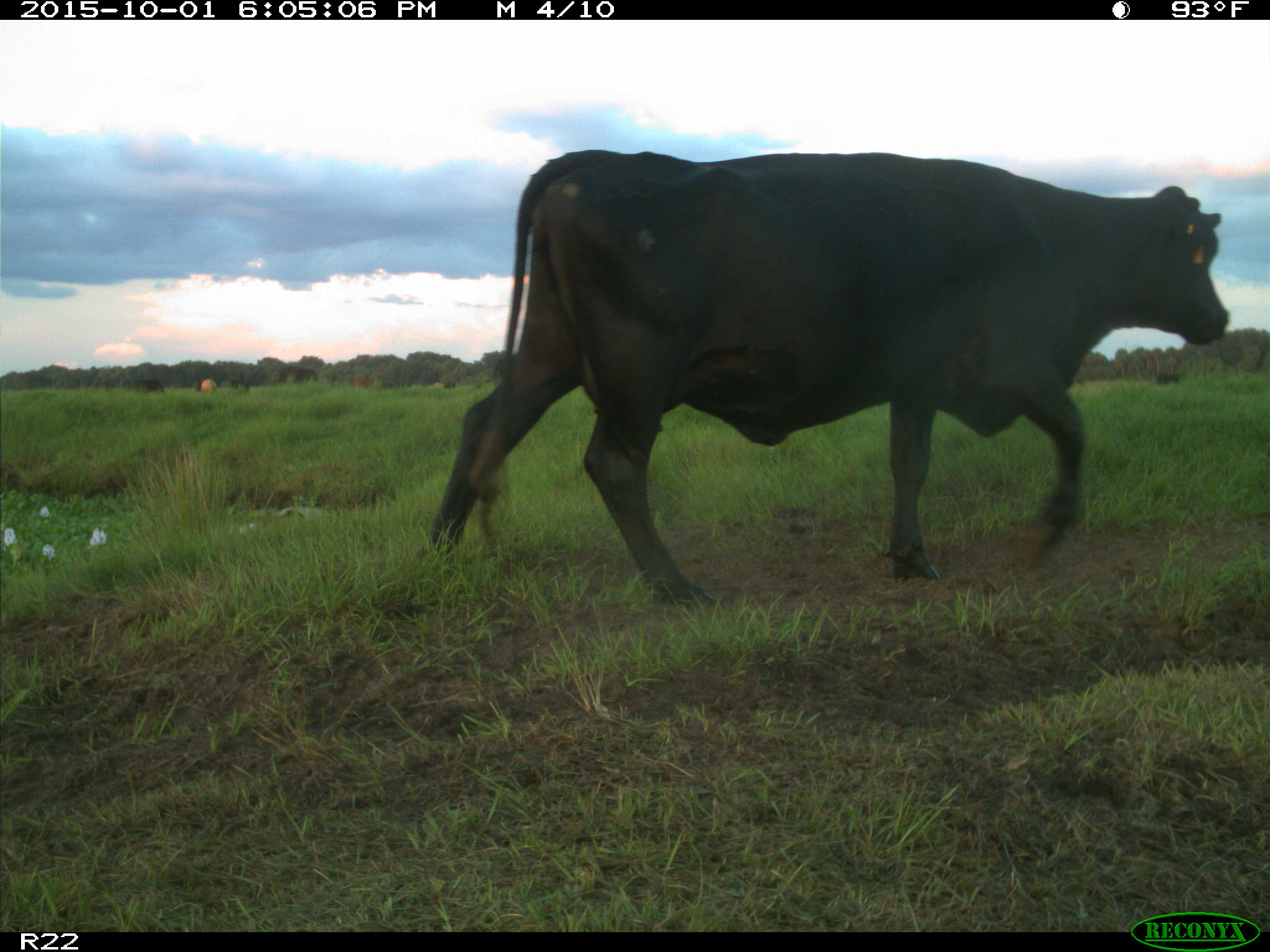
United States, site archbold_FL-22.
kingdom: Animalia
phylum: Chordata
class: Mammalia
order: Artiodactyla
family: Bovidae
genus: Bos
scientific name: Bos taurus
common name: domestic cow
Bos taurus (domestic cow).